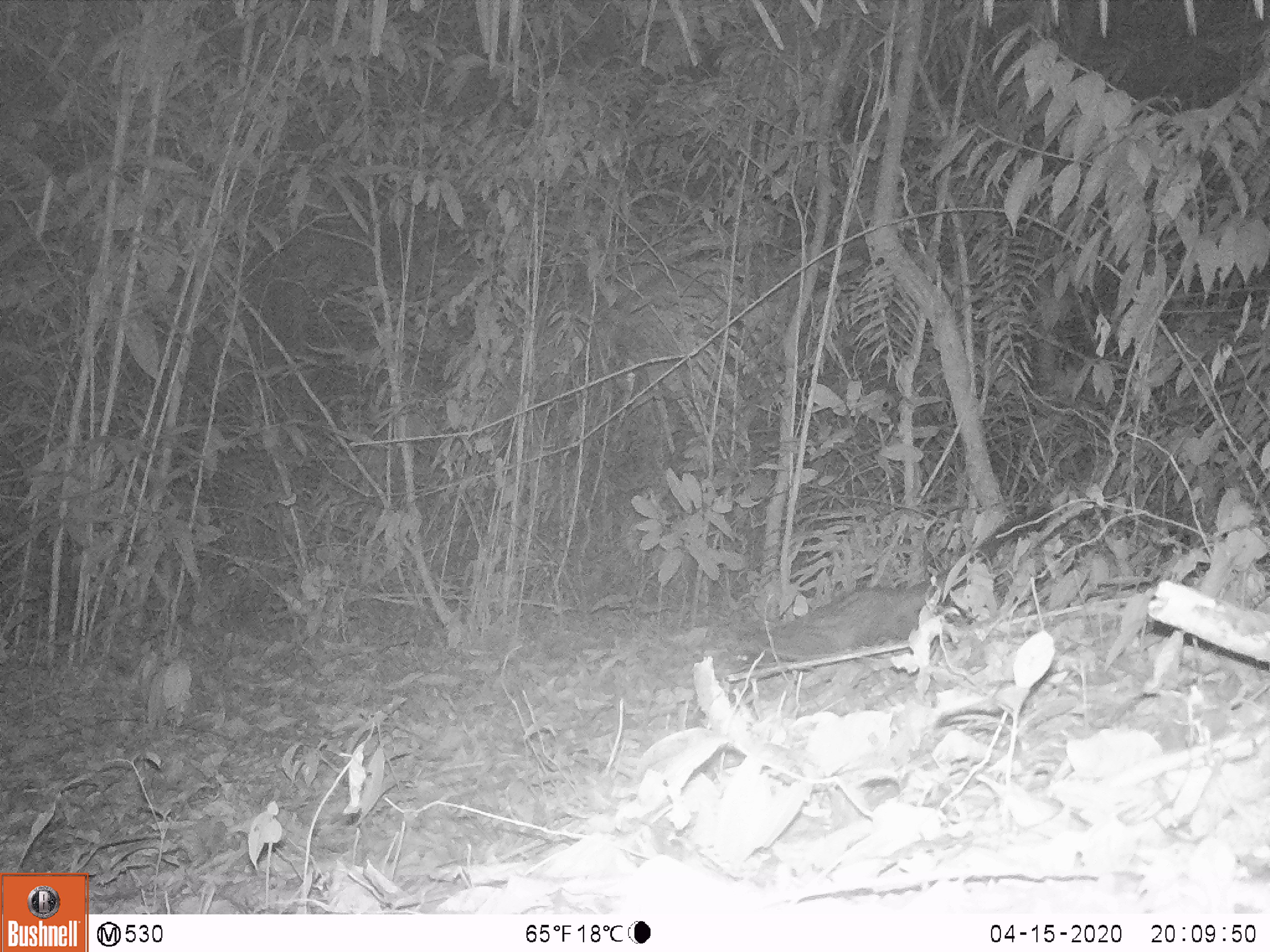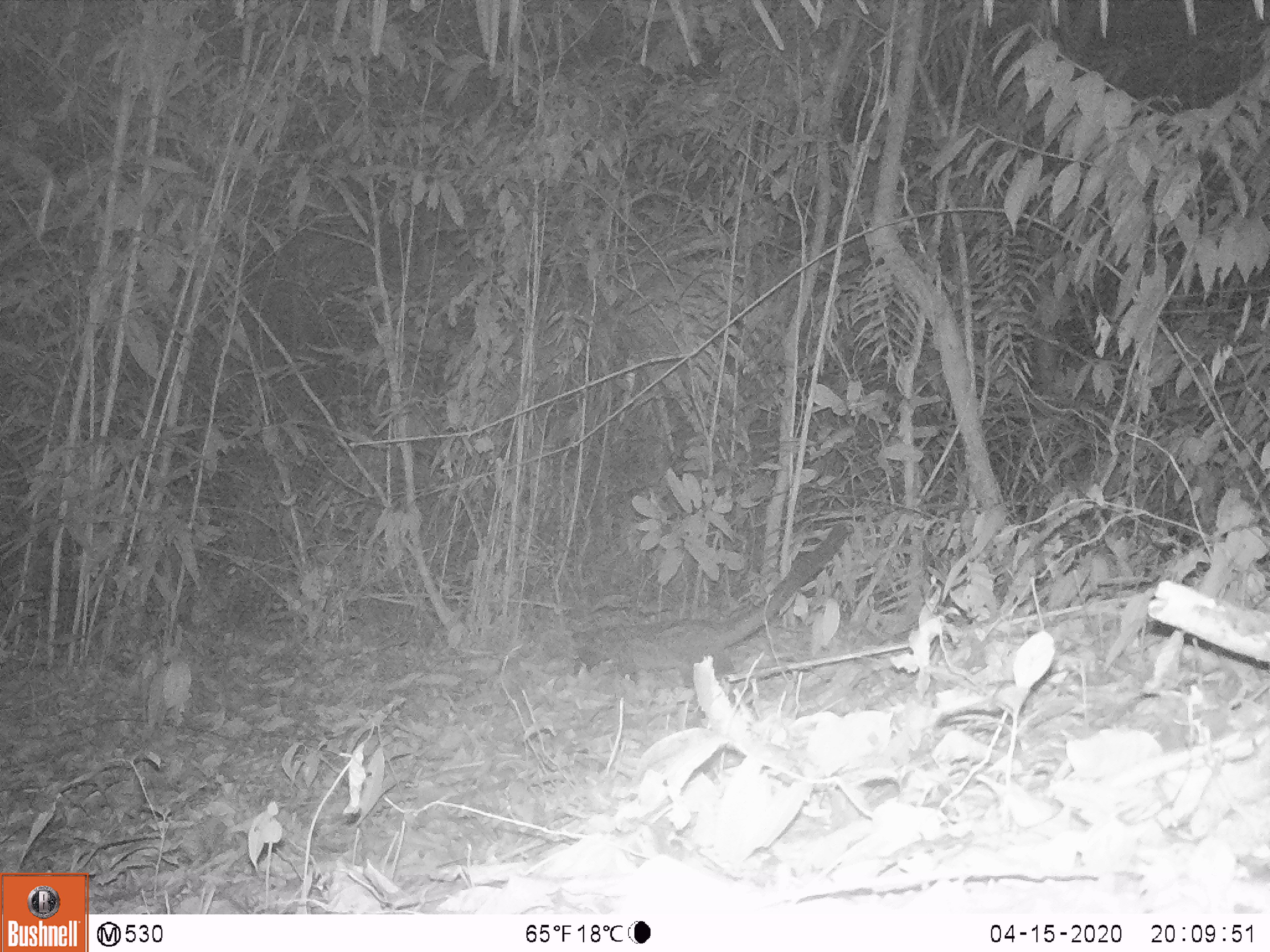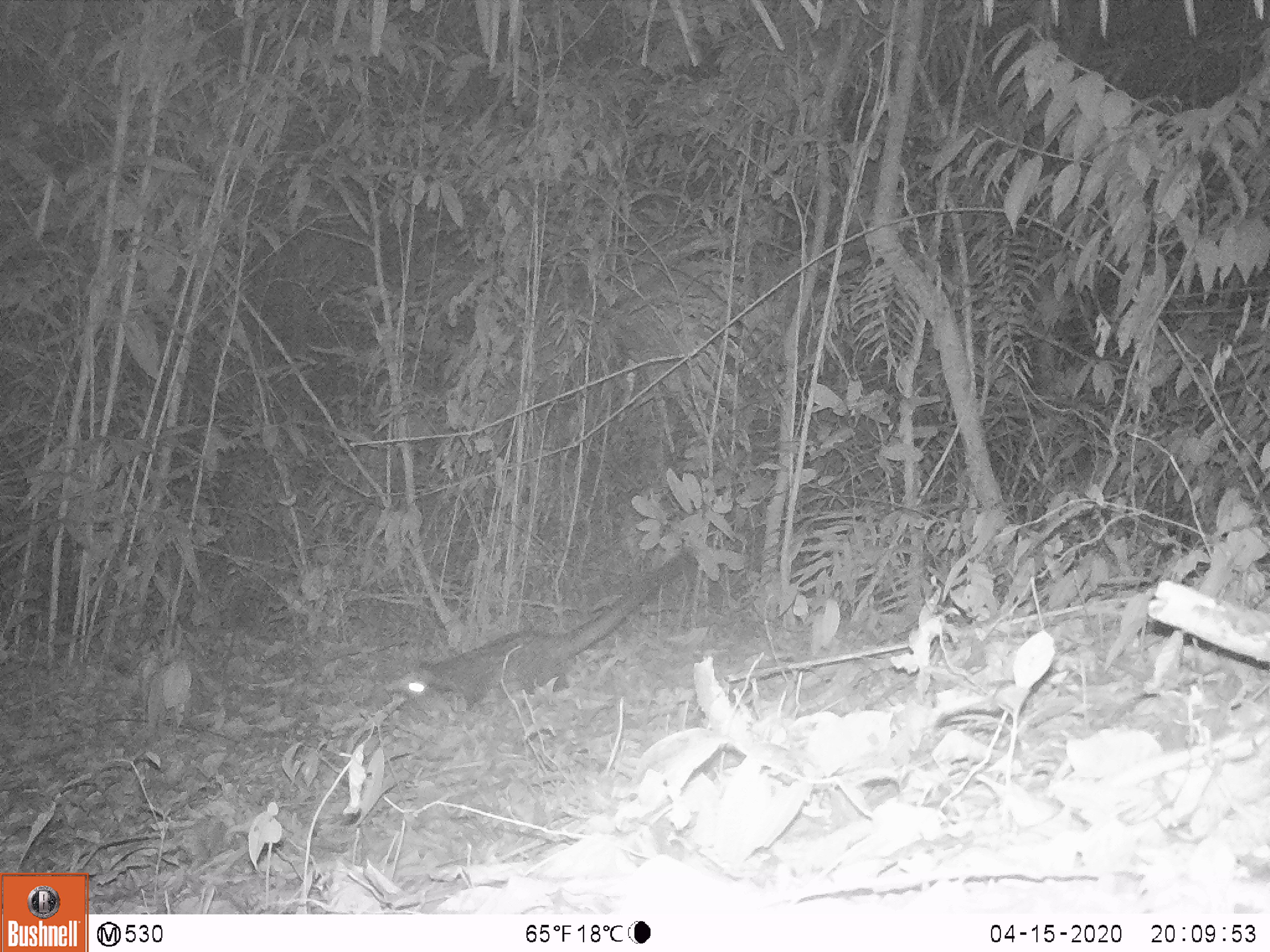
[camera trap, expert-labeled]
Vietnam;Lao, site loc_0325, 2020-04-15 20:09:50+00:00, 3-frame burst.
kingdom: Animalia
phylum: Chordata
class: Mammalia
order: Carnivora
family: Viverridae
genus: Paradoxurus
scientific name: Paradoxurus hermaphroditus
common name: common palm civet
Common palm civet (Paradoxurus hermaphroditus). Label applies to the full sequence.